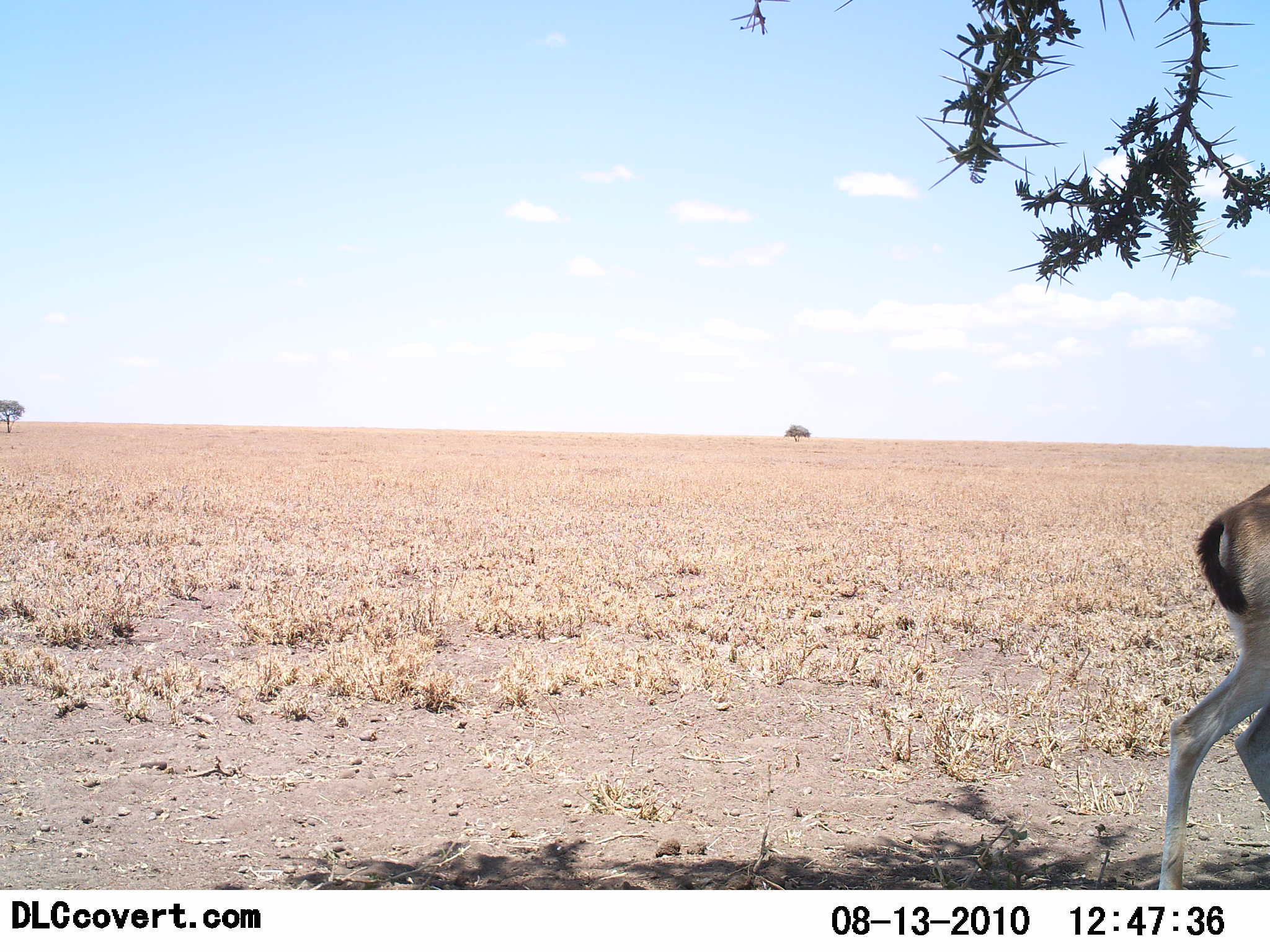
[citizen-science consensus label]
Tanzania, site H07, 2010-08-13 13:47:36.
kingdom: Animalia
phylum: Chordata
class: Mammalia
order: Artiodactyla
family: Bovidae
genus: Eudorcas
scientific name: Eudorcas thomsonii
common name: thomson's gazelle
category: gazellethomsons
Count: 1.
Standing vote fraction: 24%.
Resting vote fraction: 0%.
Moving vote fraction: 71%.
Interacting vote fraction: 0%.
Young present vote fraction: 0%.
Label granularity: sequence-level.